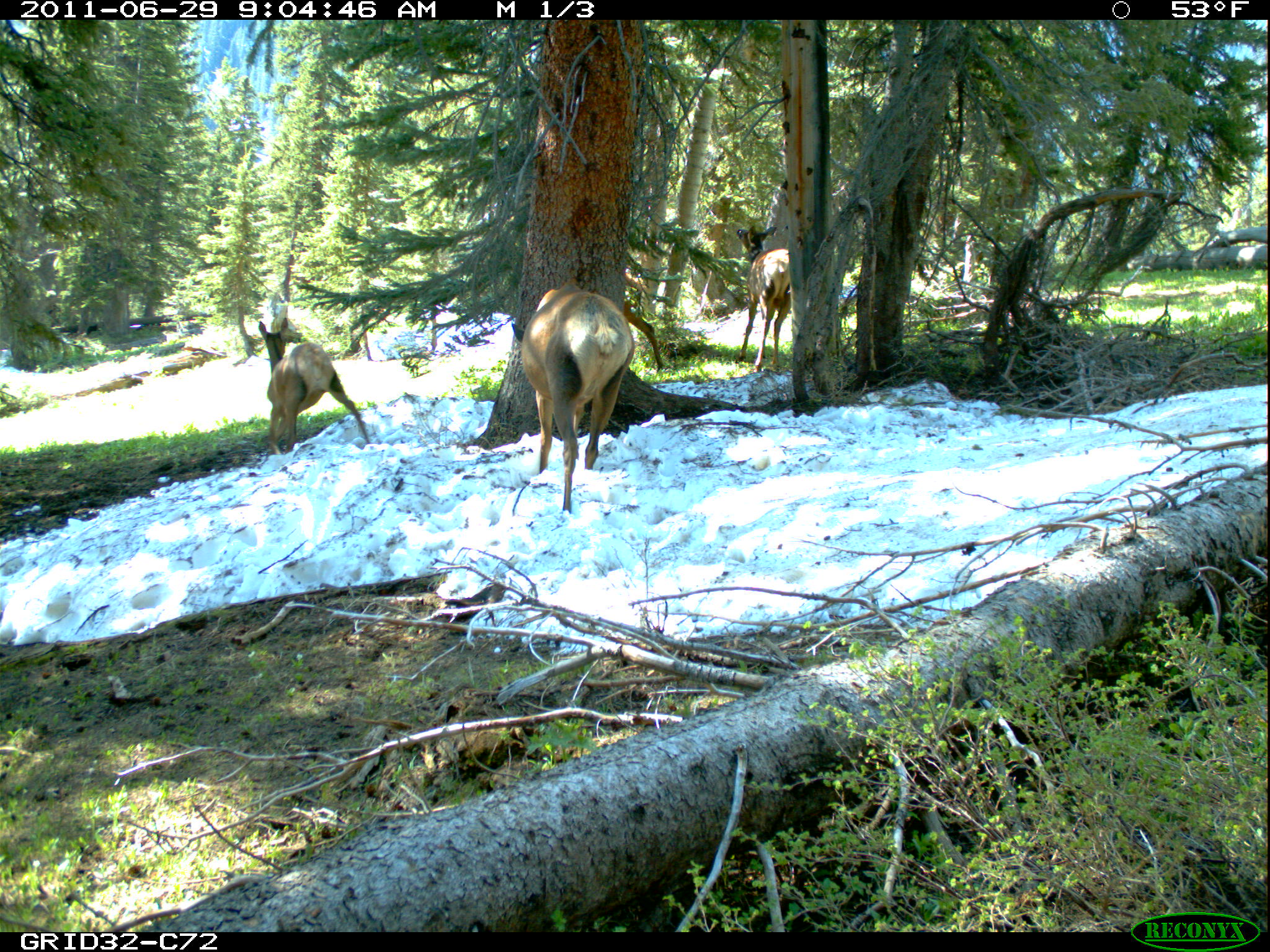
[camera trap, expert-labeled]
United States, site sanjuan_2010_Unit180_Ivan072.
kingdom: Animalia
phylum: Chordata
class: Mammalia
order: Artiodactyla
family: Cervidae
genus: Cervus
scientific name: Cervus elaphus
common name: red deer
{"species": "Cervus elaphus (red deer)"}